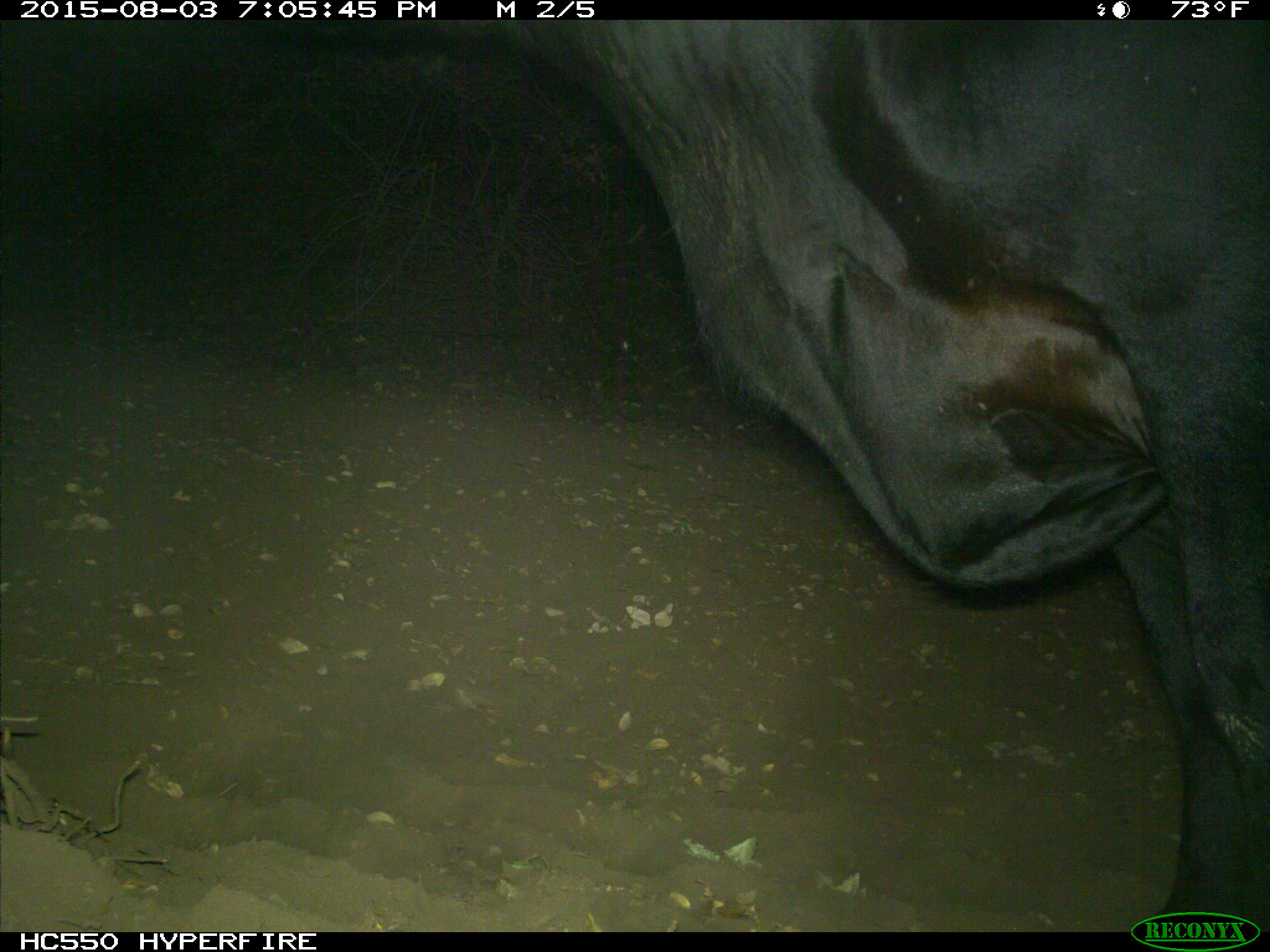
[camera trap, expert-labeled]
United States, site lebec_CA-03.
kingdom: Animalia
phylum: Chordata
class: Mammalia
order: Artiodactyla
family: Bovidae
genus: Bos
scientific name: Bos taurus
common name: domestic cow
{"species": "Bos taurus (domestic cow)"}